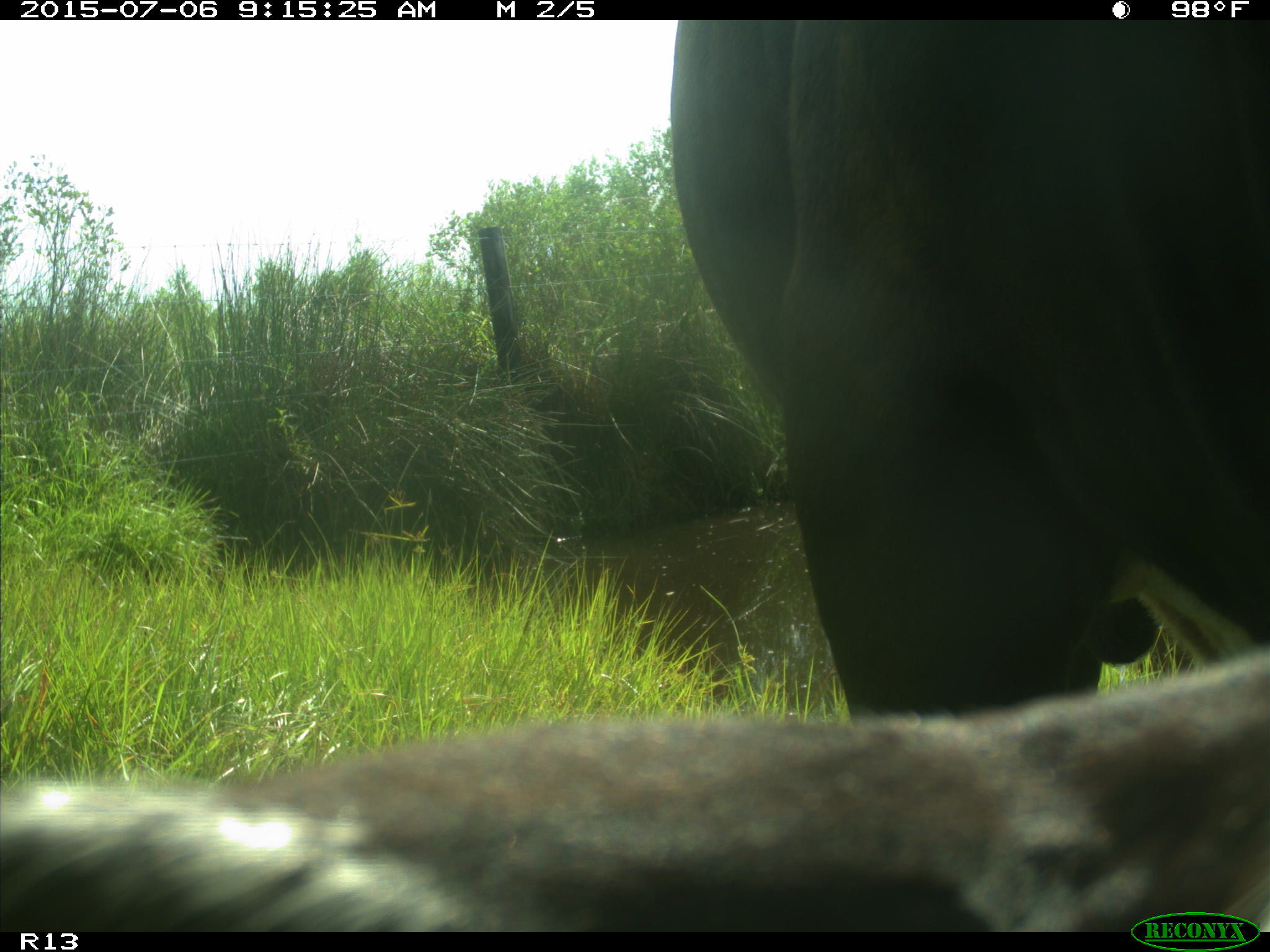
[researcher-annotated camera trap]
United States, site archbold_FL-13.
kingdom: Animalia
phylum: Chordata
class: Mammalia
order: Artiodactyla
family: Bovidae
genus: Bos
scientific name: Bos taurus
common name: domestic cow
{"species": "Bos taurus (domestic cow)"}